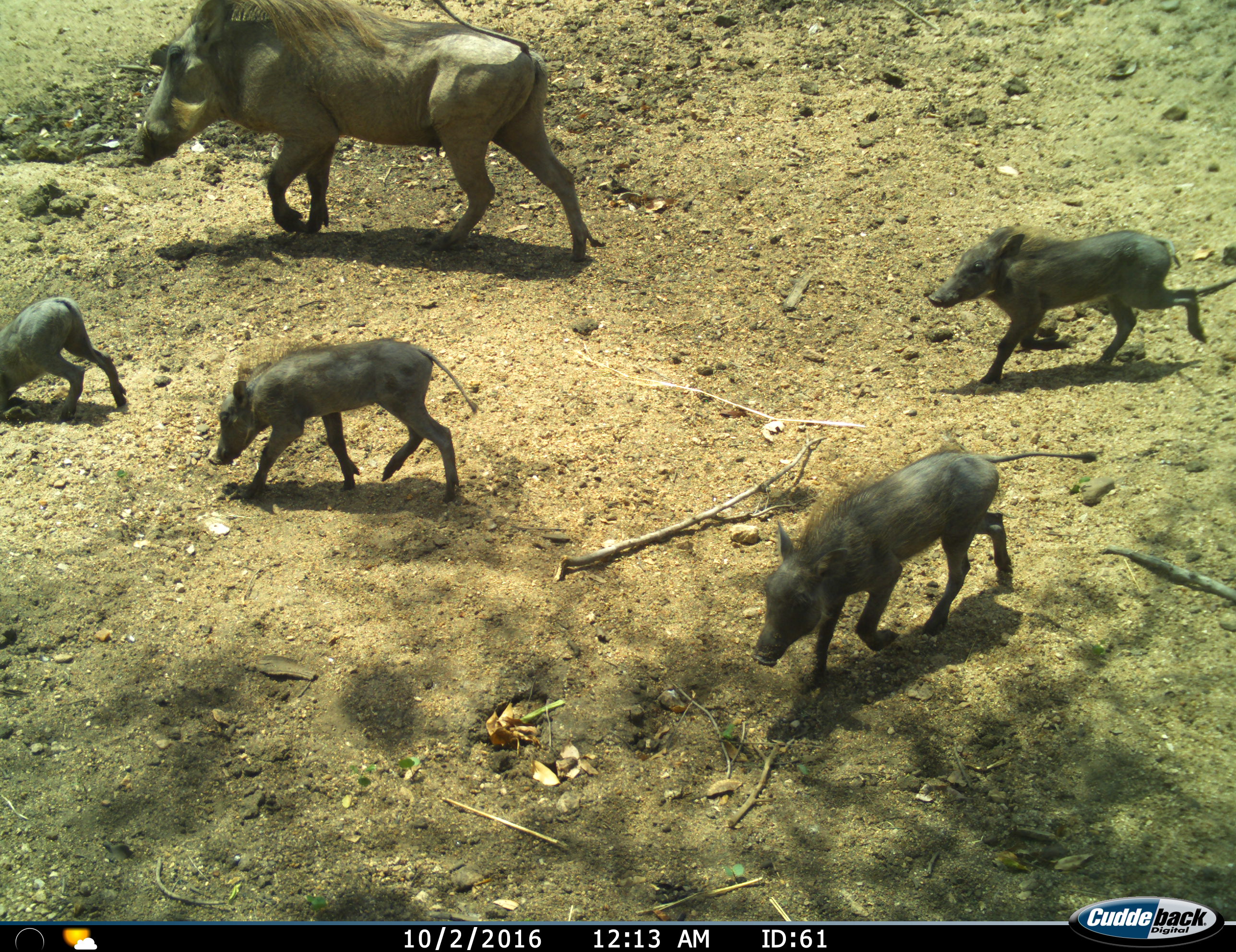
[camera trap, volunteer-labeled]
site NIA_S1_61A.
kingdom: Animalia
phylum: Chordata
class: Mammalia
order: Artiodactyla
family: Suidae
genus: Phacochoerus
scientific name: Phacochoerus africanus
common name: warthog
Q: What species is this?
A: Warthog (Phacochoerus africanus).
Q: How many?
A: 5.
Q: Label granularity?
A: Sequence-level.